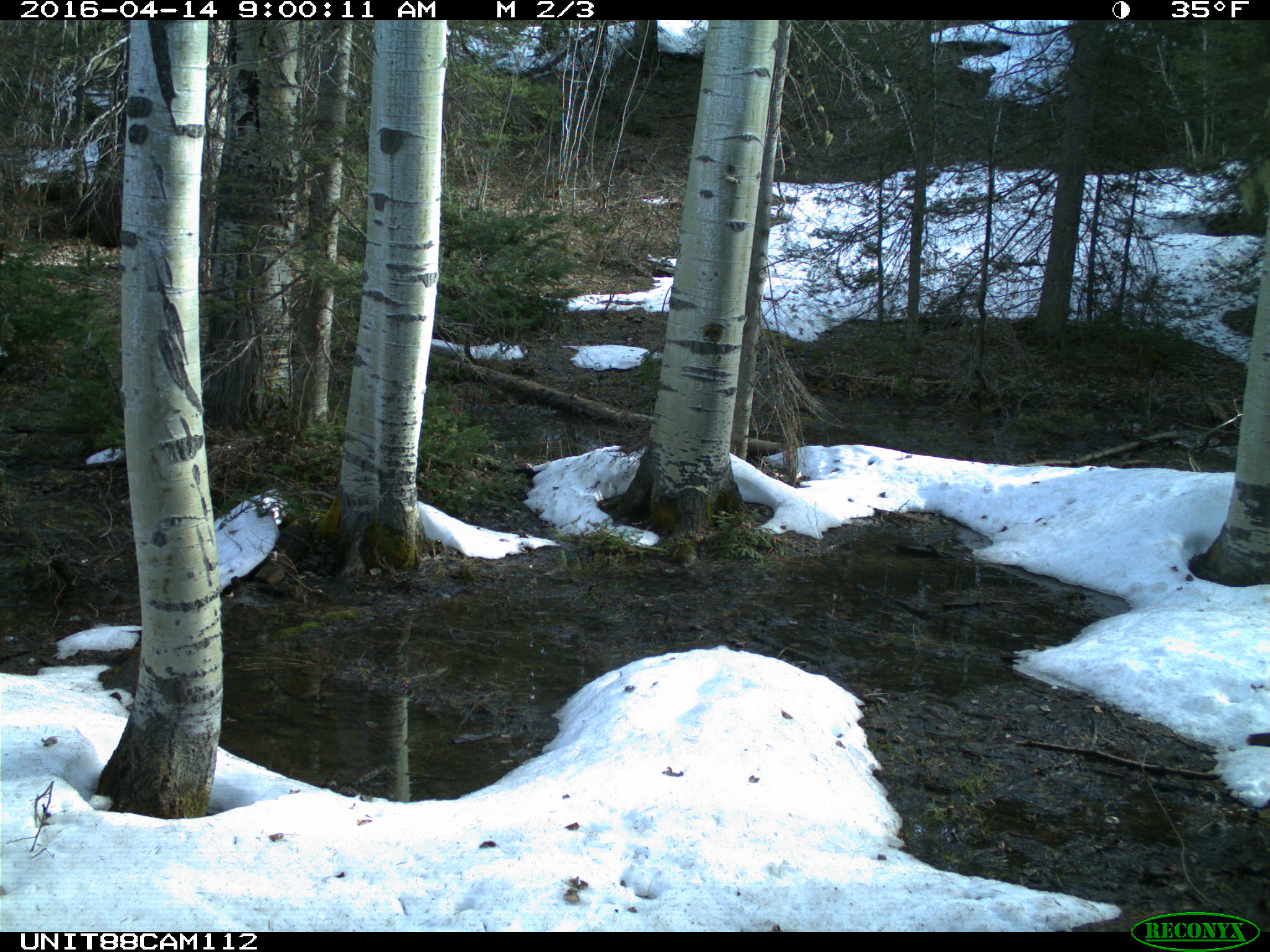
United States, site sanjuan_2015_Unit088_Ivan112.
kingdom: Animalia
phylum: Chordata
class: Aves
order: Galliformes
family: Phasianidae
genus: Meleagris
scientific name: Meleagris gallopavo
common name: wild turkey